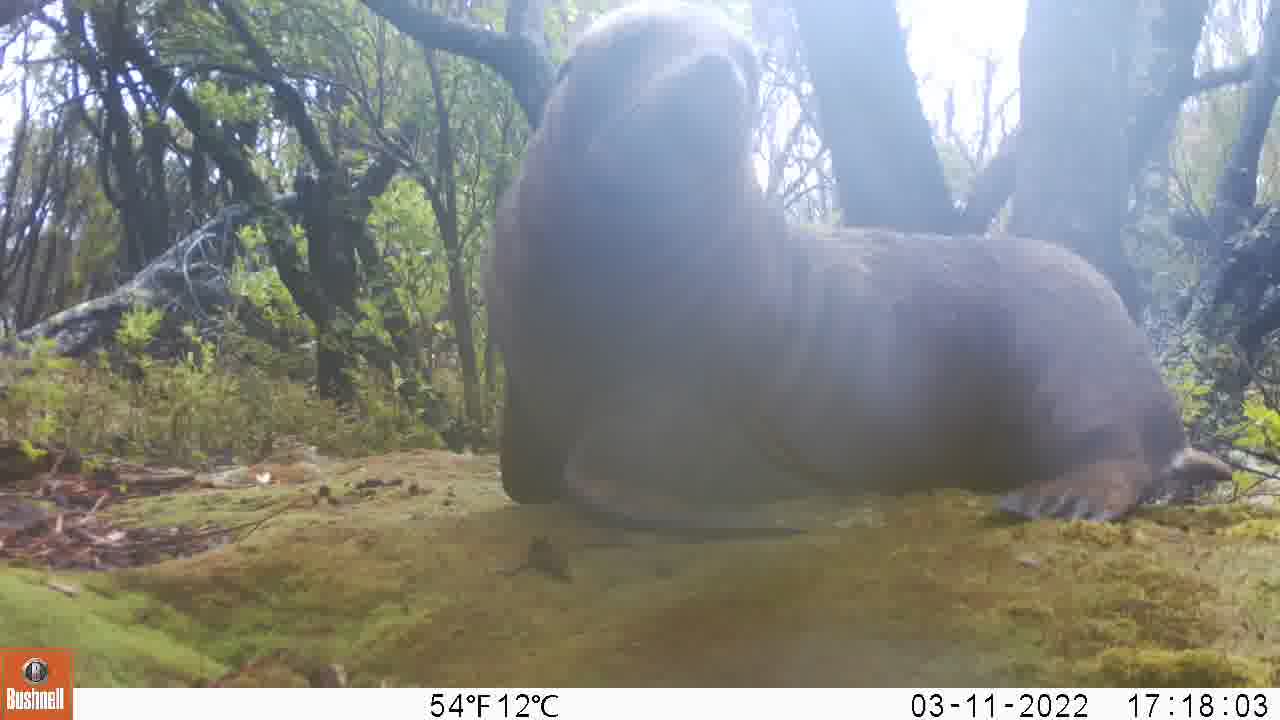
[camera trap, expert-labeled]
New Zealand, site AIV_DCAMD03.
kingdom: Animalia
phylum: Chordata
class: Mammalia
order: Carnivora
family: Otariidae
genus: Phocarctos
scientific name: Phocarctos hookeri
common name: new zealand sea lion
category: sealion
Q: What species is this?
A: Sealion (new zealand sea lion) (Phocarctos hookeri).